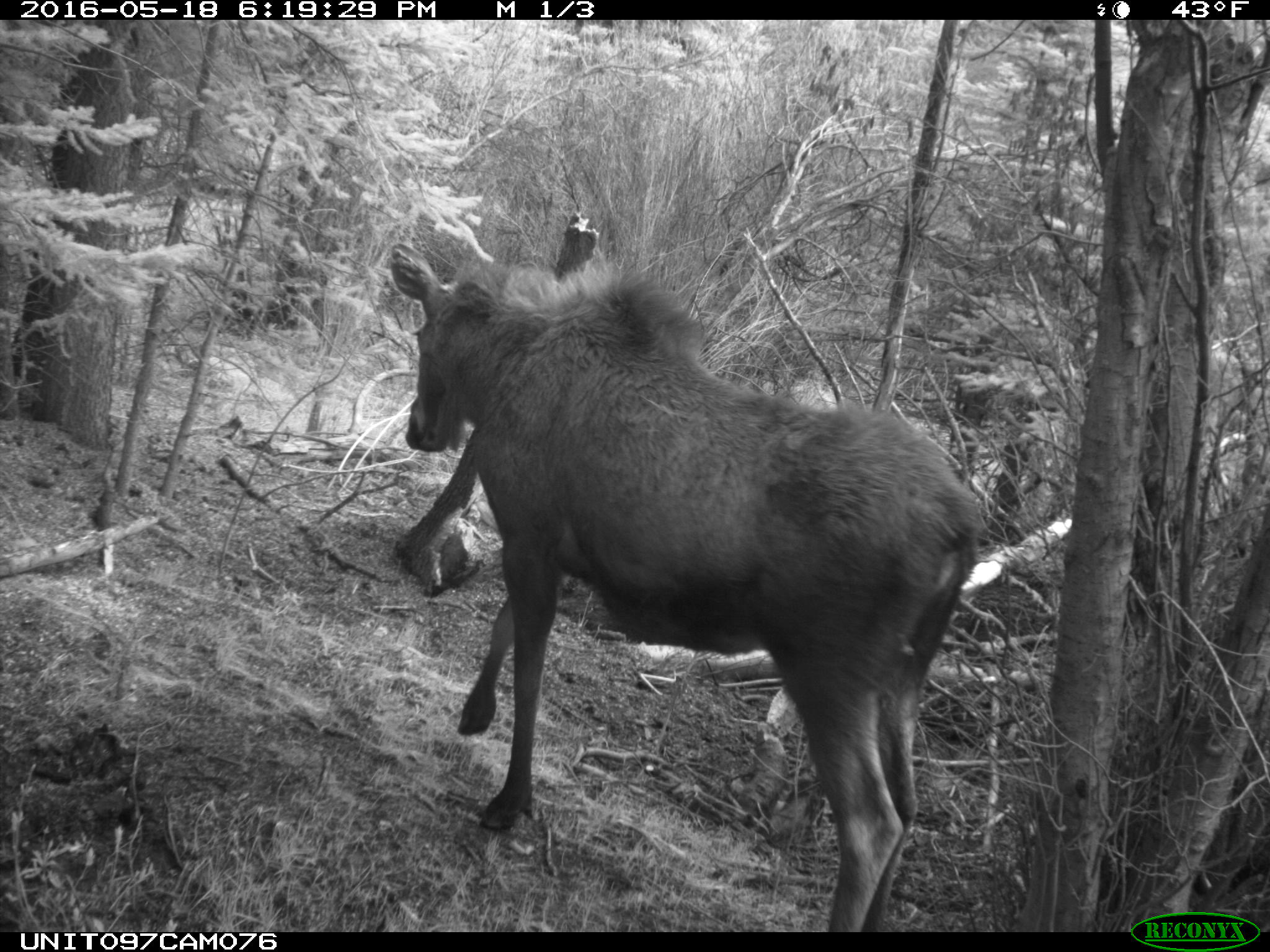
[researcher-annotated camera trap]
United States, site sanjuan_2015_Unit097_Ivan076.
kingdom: Animalia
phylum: Chordata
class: Mammalia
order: Artiodactyla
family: Cervidae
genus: Alces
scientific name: Alces alces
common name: moose